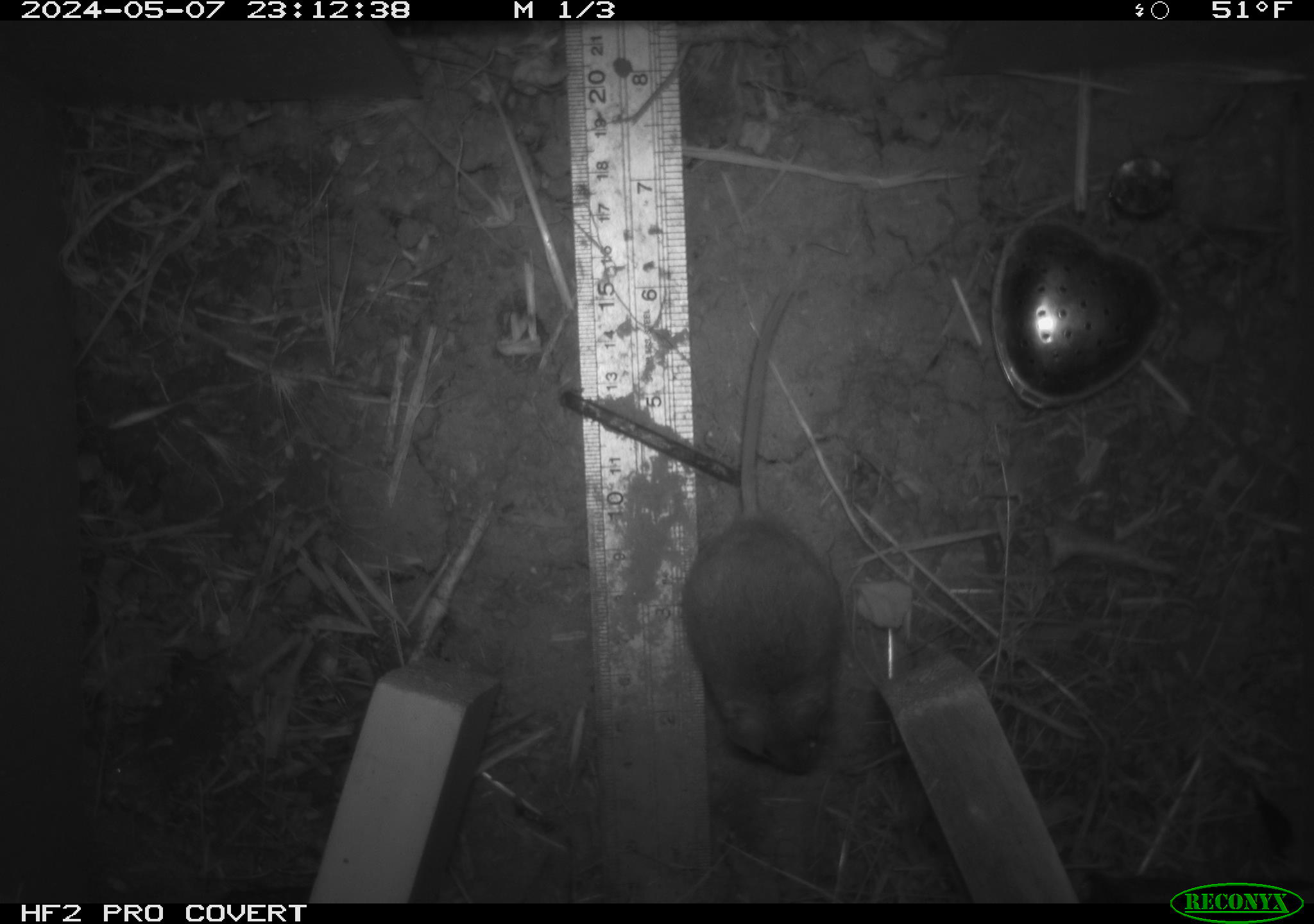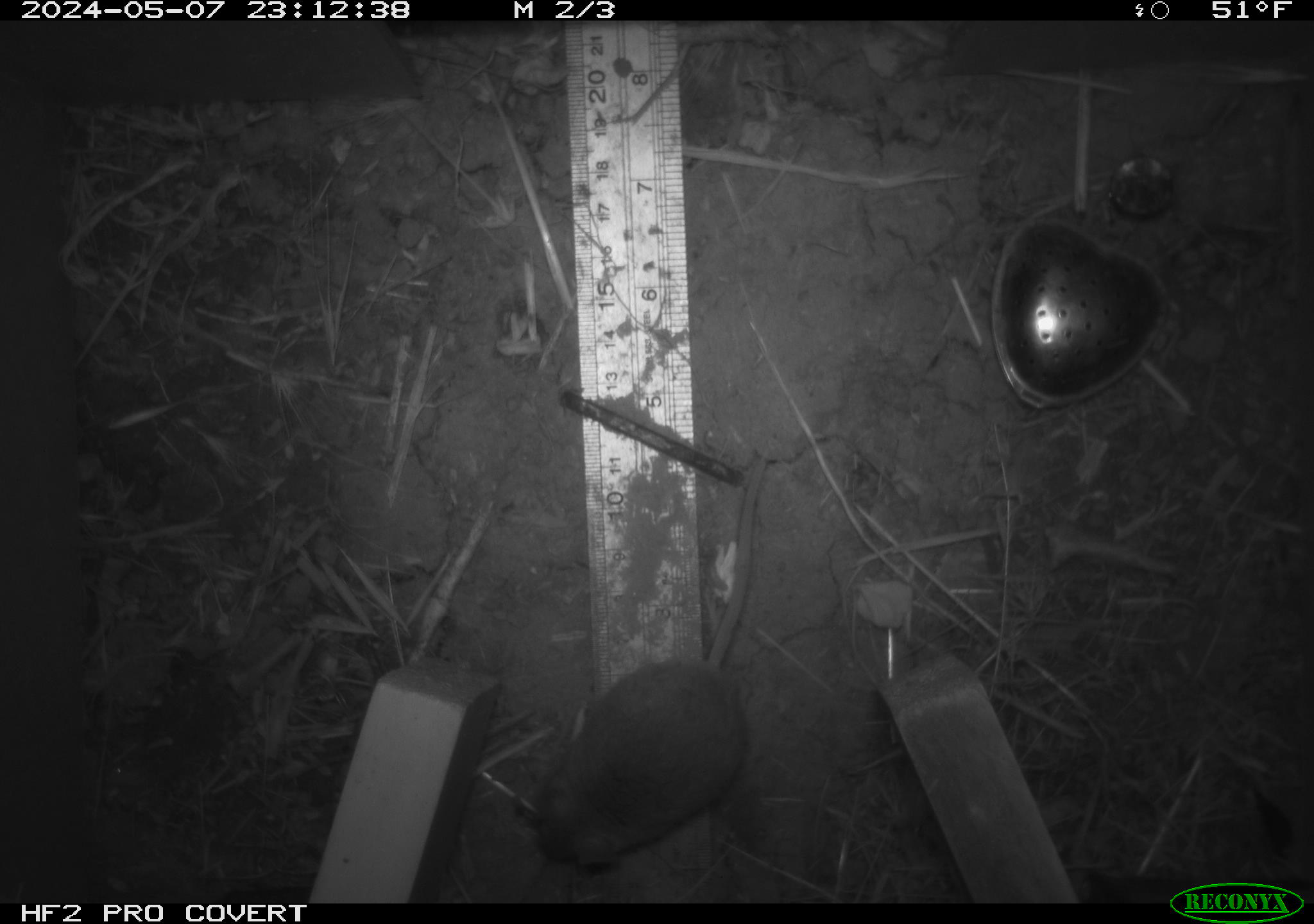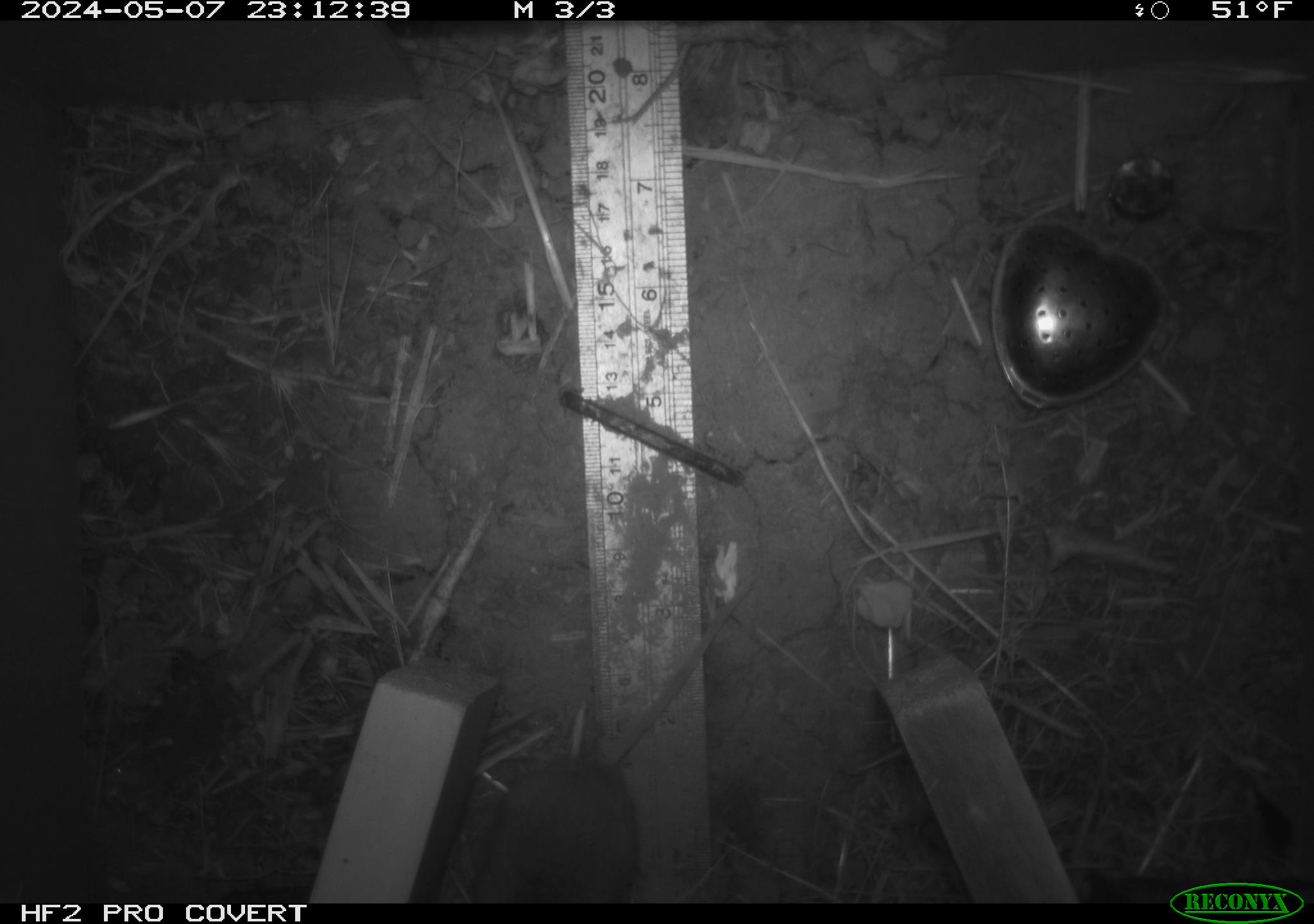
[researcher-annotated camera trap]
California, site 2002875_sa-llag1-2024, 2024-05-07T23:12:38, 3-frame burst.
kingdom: Animalia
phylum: Chordata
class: Mammalia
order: Rodentia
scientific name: Rodentia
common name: mouse species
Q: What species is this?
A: Mouse species (Rodentia).